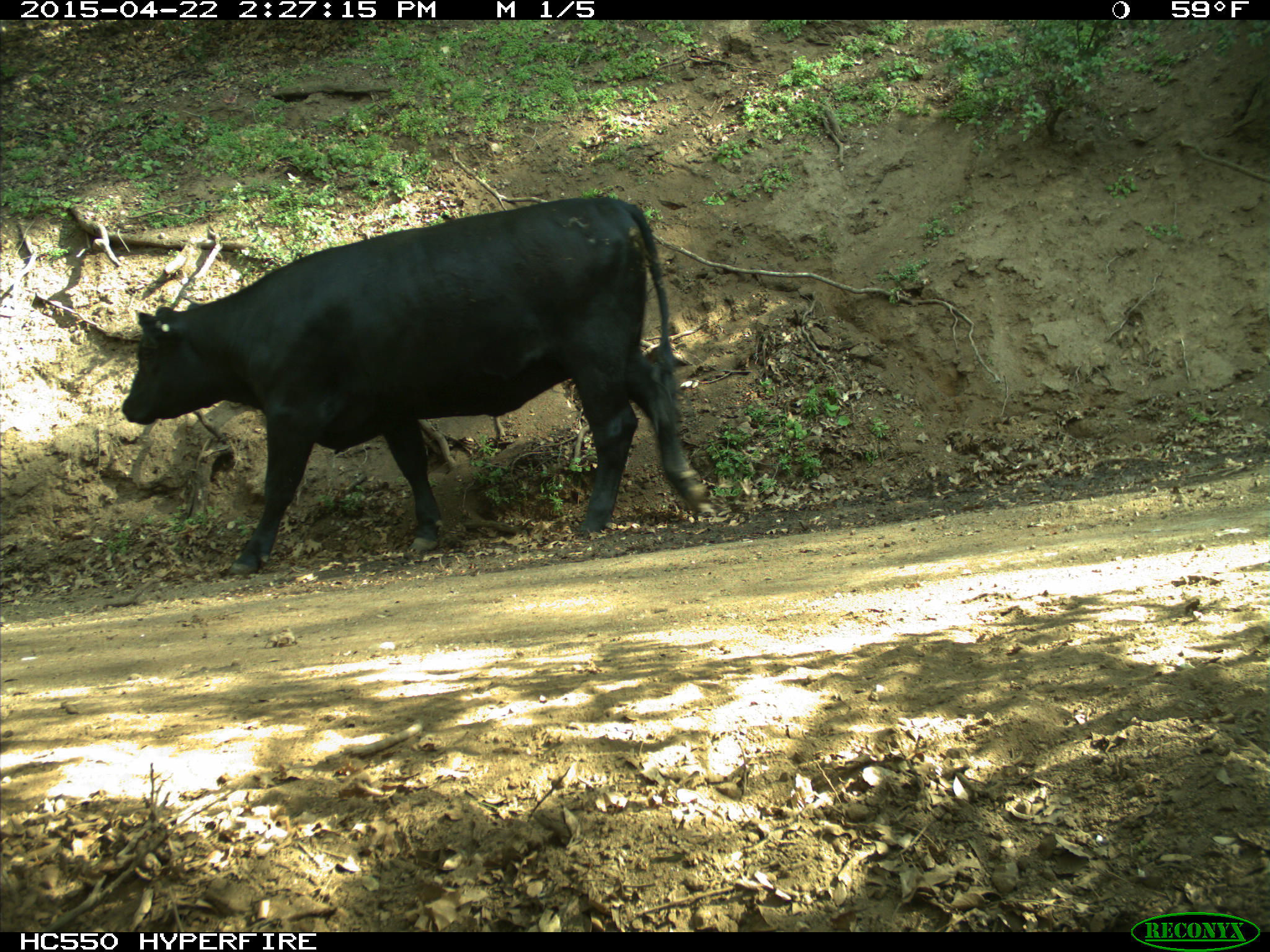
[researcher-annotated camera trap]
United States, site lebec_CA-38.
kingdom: Animalia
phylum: Chordata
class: Mammalia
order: Artiodactyla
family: Bovidae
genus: Bos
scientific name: Bos taurus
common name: domestic cow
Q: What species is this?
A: Bos taurus (domestic cow).